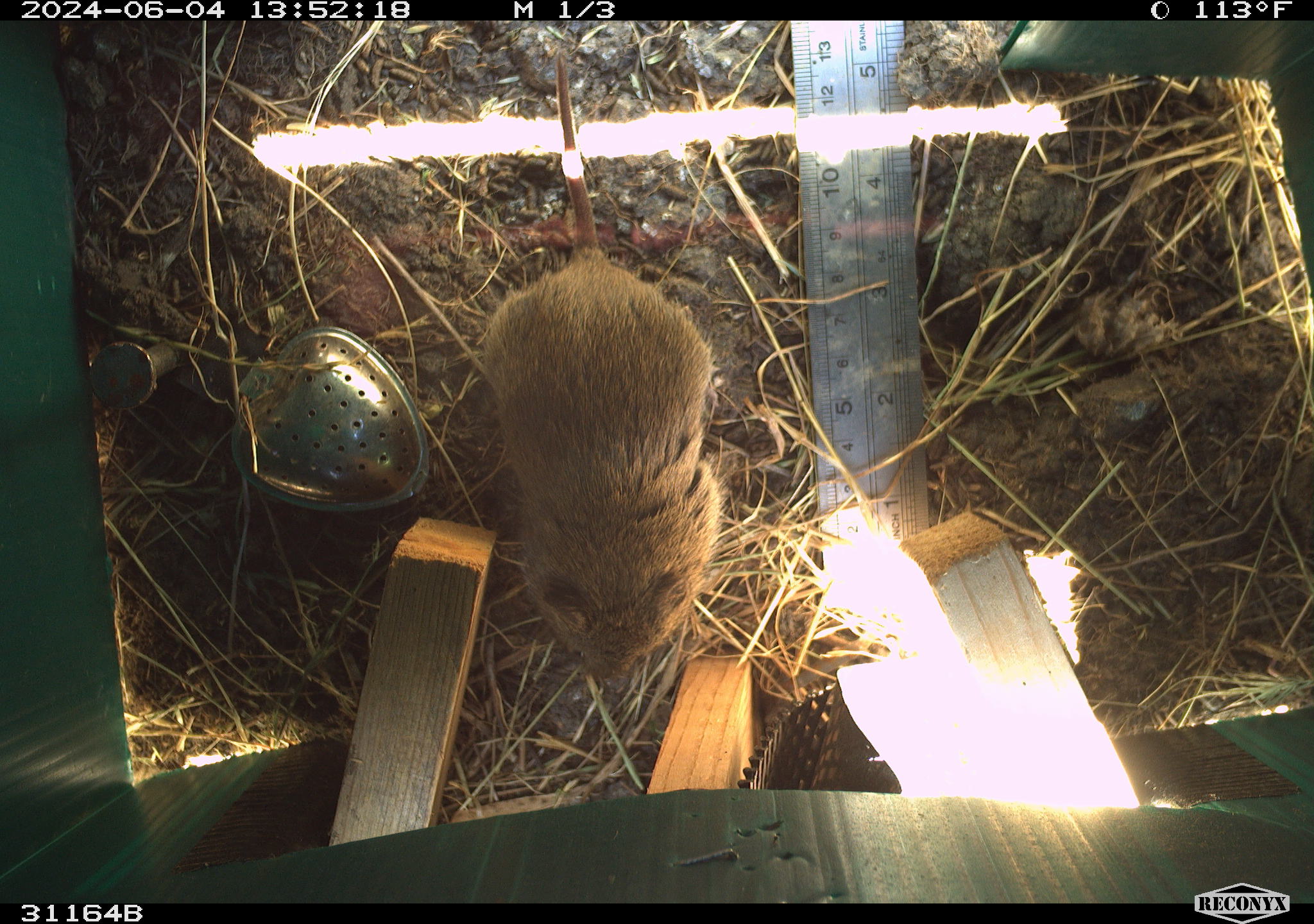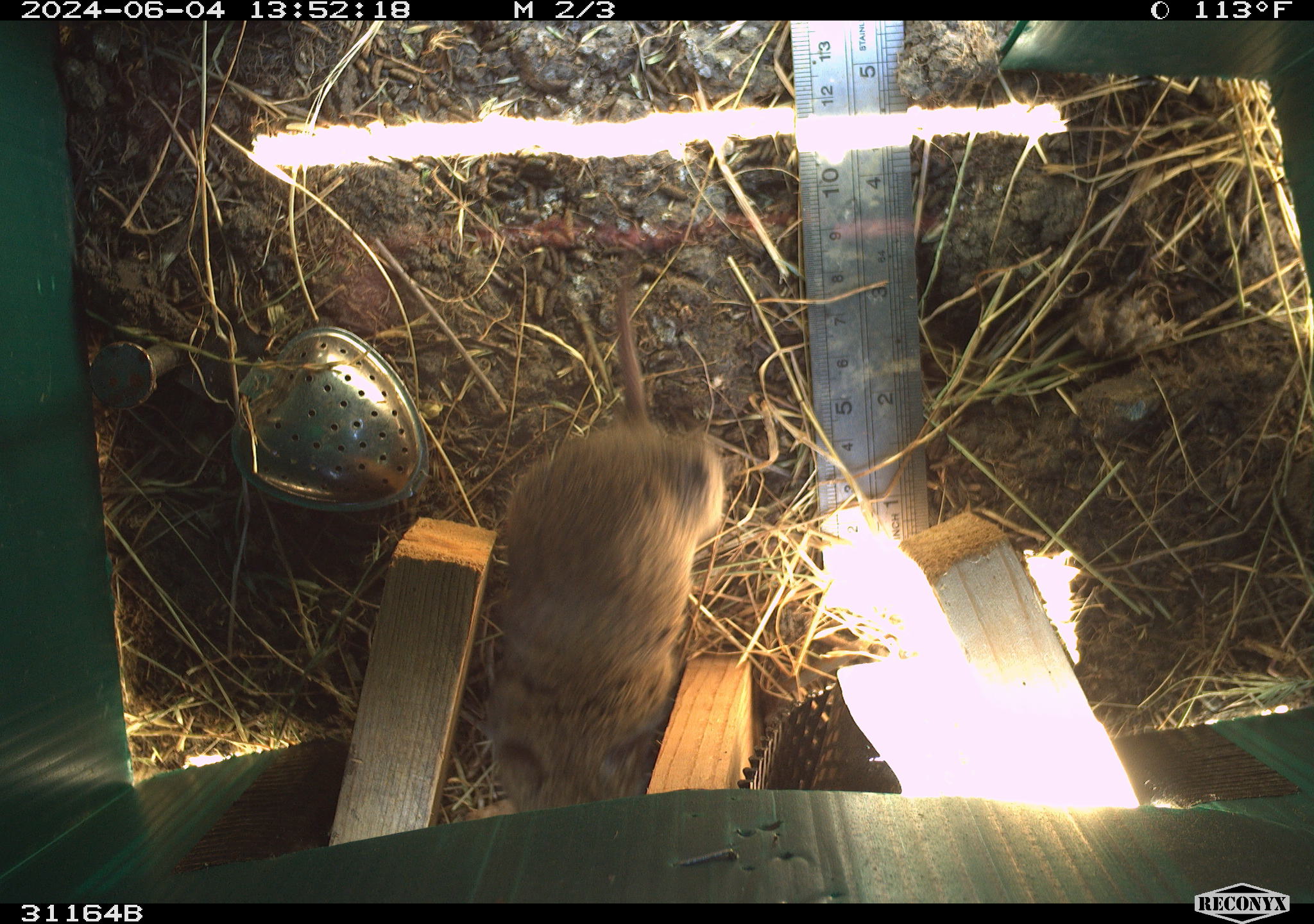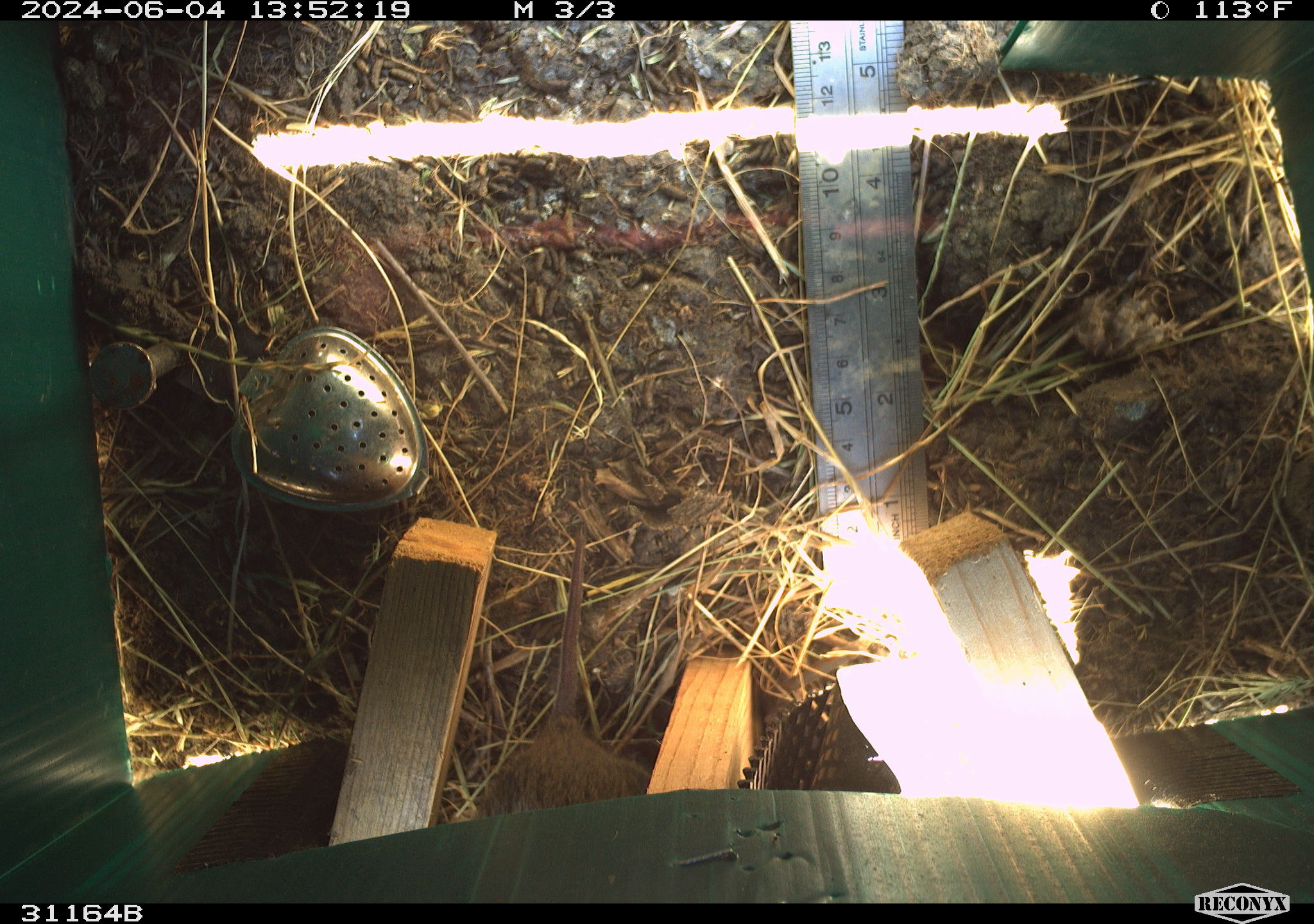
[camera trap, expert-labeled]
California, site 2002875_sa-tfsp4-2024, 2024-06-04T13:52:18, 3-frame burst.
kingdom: Animalia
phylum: Chordata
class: Mammalia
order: Rodentia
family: Cricetidae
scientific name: Arvicolinae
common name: voles, lemmings, and muskrats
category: arvicolinae subfamily